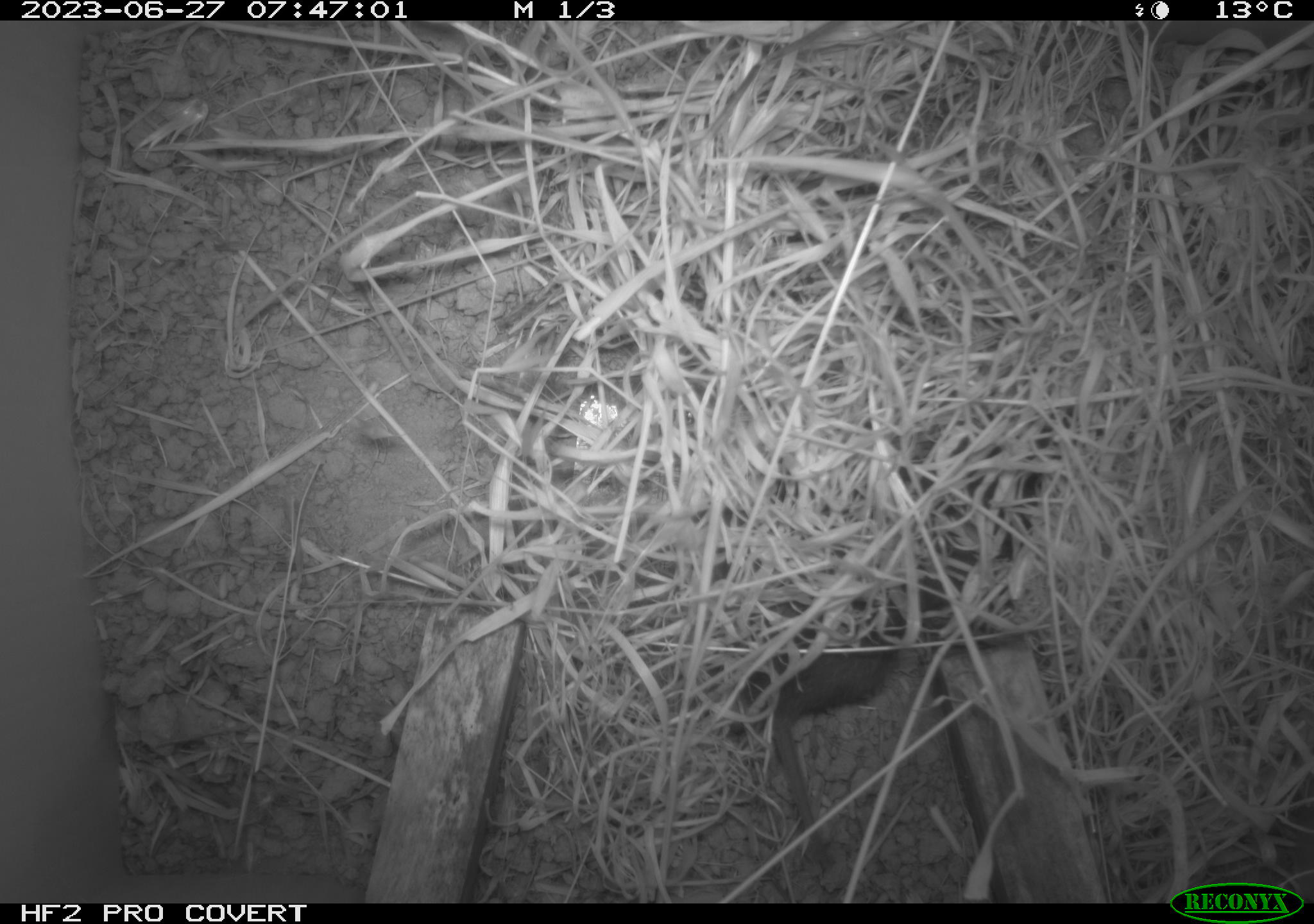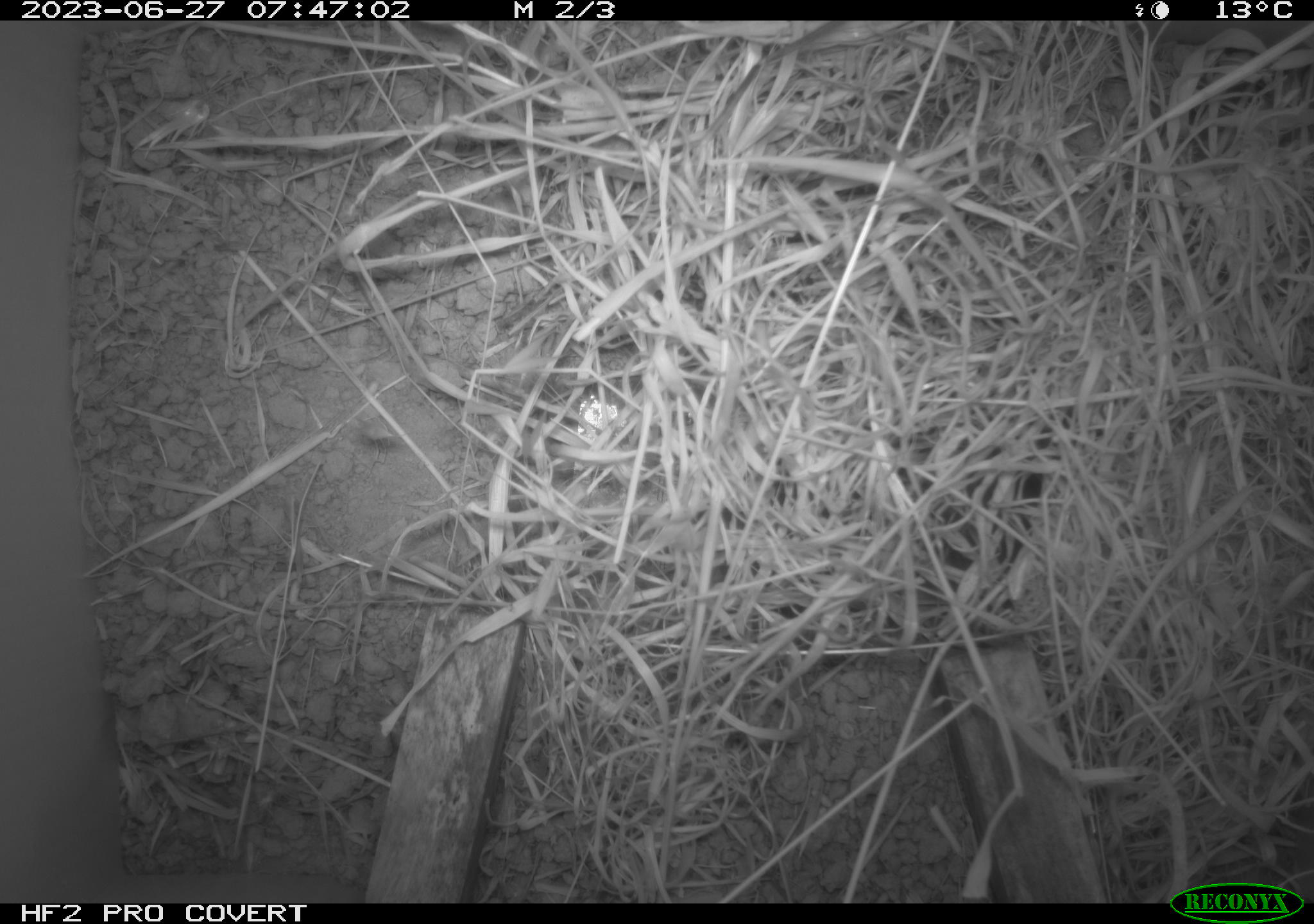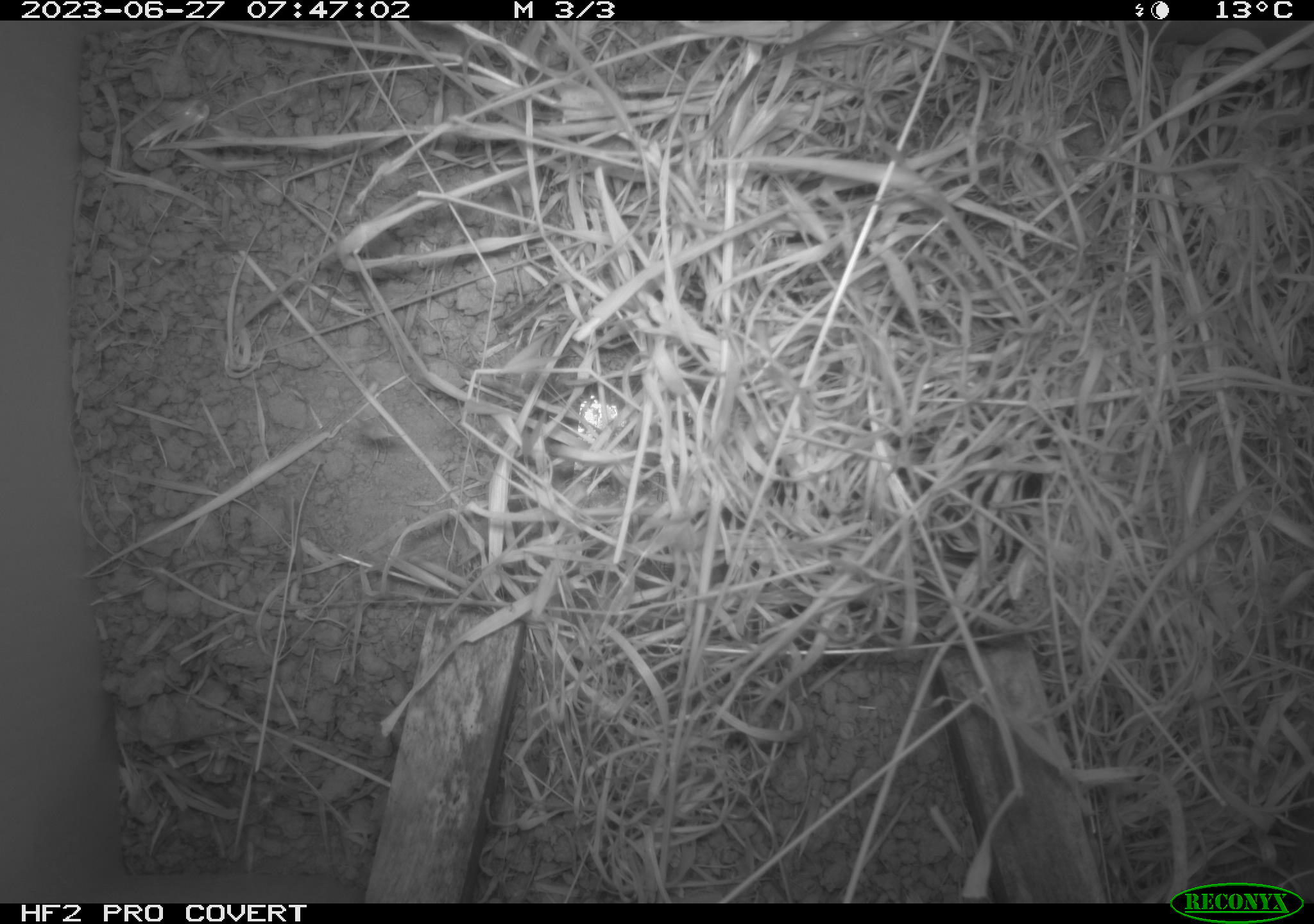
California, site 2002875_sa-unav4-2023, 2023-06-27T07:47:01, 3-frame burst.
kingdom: Animalia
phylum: Chordata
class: Mammalia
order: Rodentia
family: Cricetidae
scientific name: Arvicolinae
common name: voles, lemmings, and muskrats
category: arvicolinae subfamily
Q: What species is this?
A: Arvicolinae subfamily (voles, lemmings, and muskrats) (Arvicolinae).